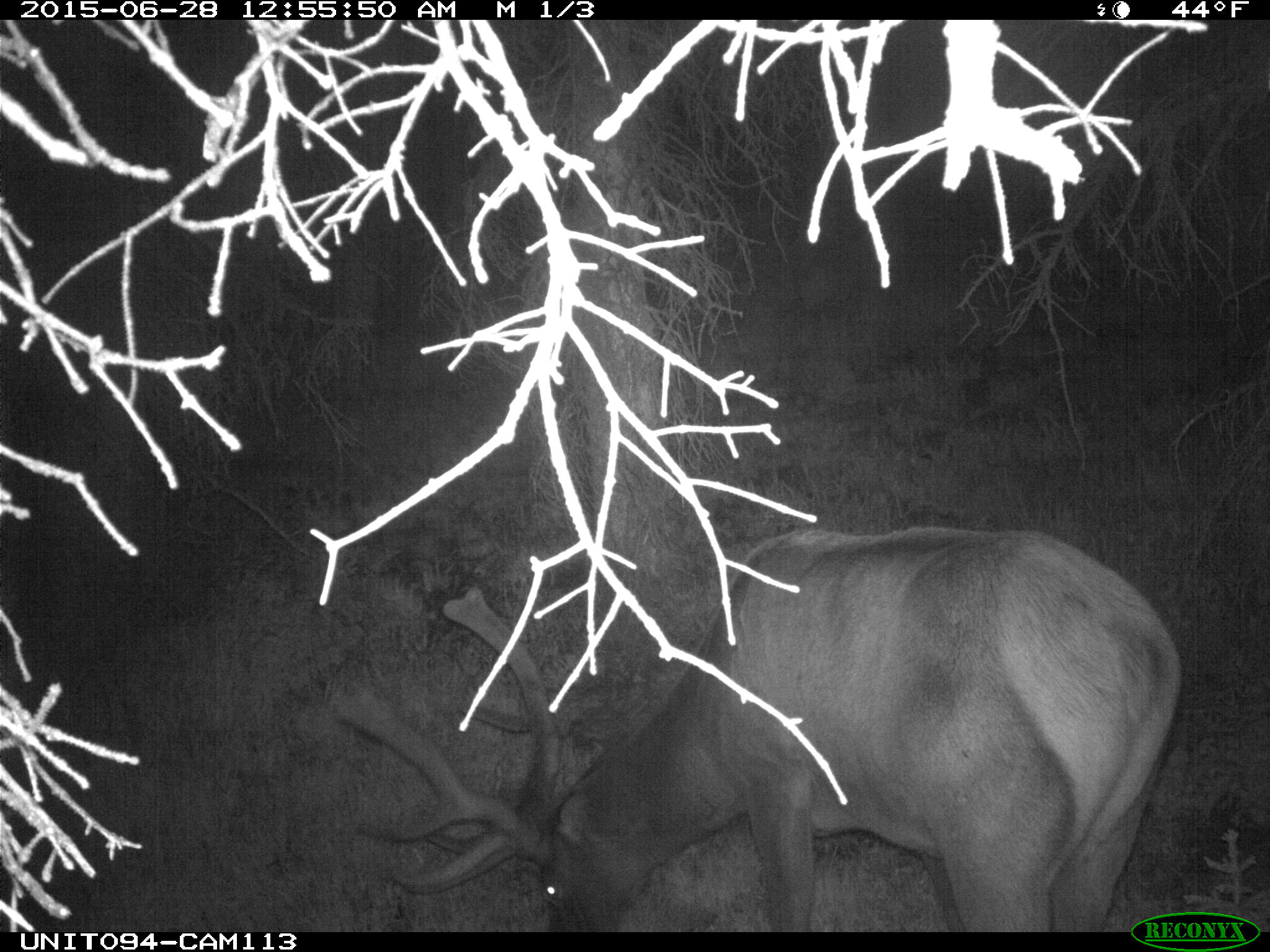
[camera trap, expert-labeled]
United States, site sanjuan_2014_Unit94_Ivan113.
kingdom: Animalia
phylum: Chordata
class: Mammalia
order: Artiodactyla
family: Cervidae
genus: Cervus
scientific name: Cervus elaphus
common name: red deer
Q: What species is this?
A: Cervus elaphus (red deer).